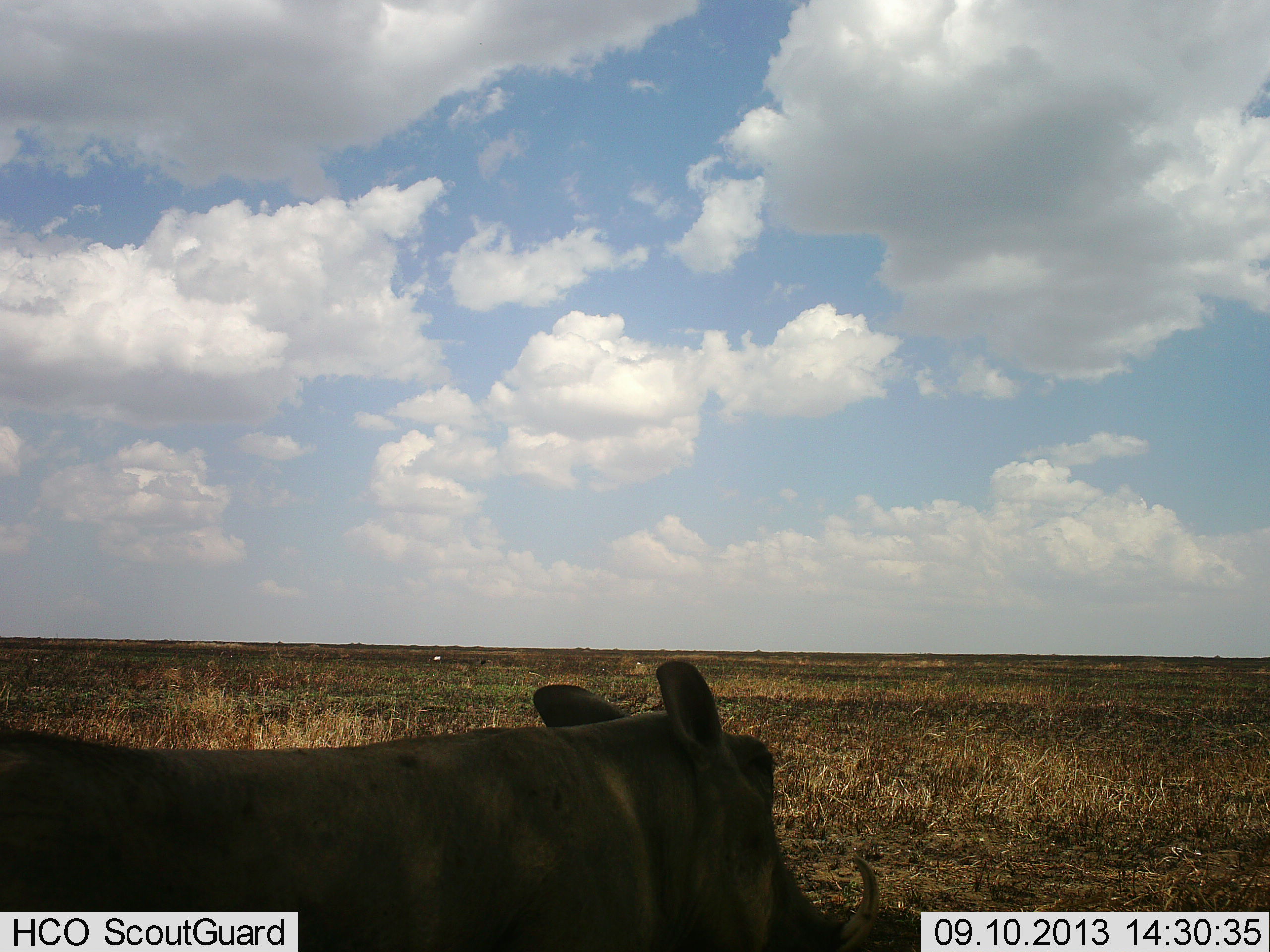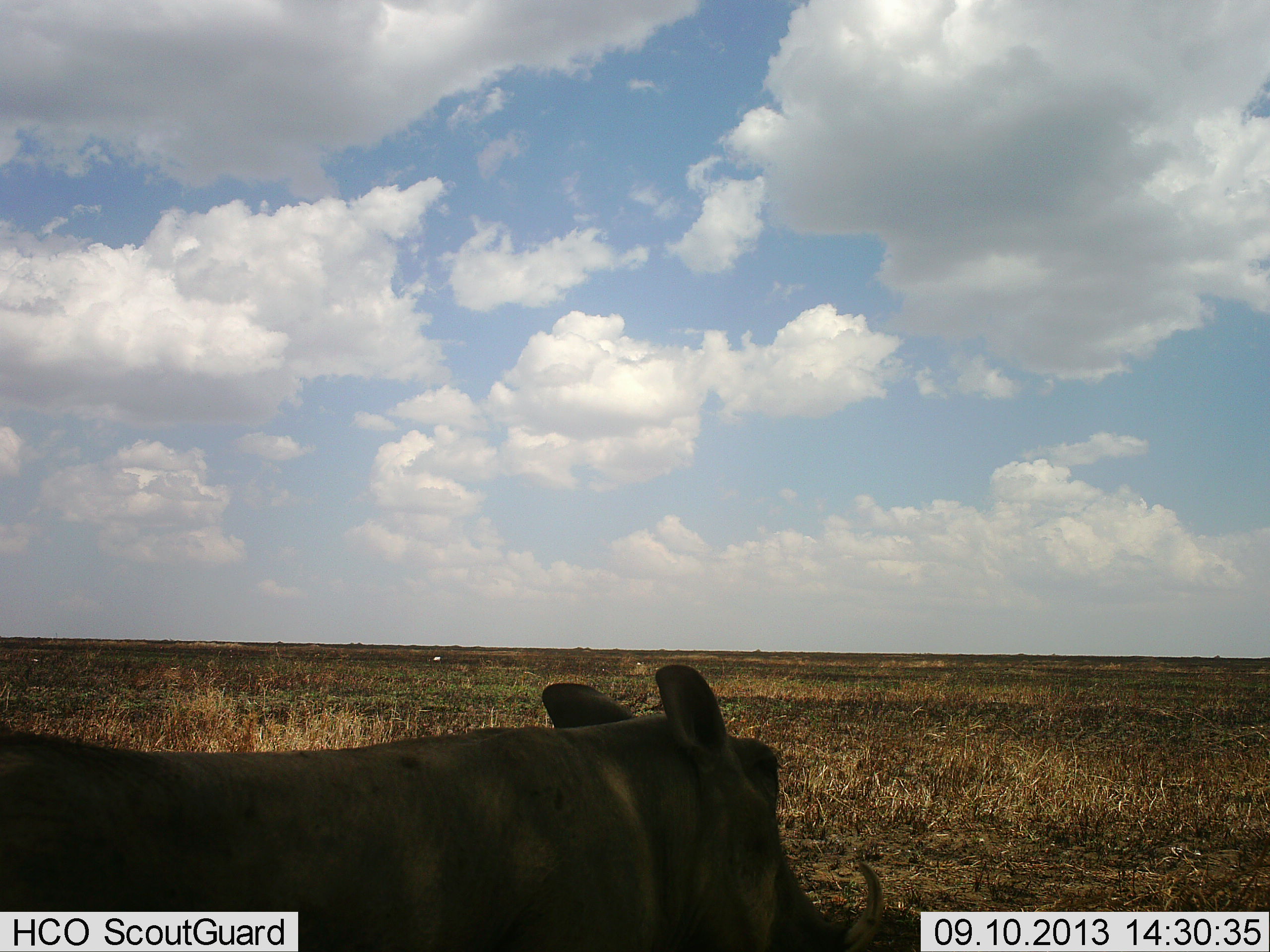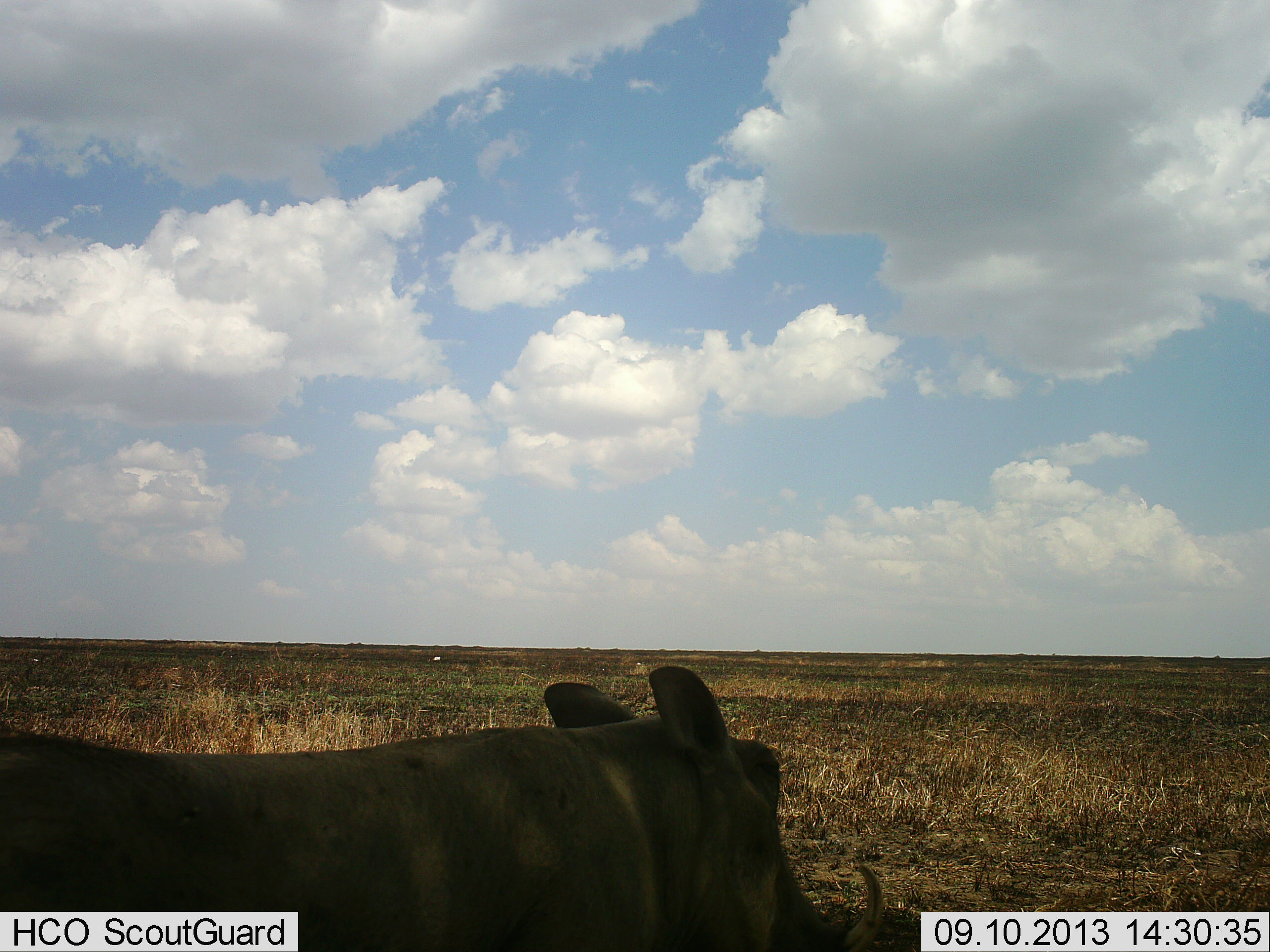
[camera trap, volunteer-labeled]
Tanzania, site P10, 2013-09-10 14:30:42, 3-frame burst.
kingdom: Animalia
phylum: Chordata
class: Mammalia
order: Artiodactyla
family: Suidae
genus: Phacochoerus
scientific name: Phacochoerus africanus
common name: warthog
Warthog (Phacochoerus africanus), count 1. Behavior (volunteer vote fractions): standing 67%, resting 17%, moving 17%, interacting 0%. Young present (vote fraction): 0%. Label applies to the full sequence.